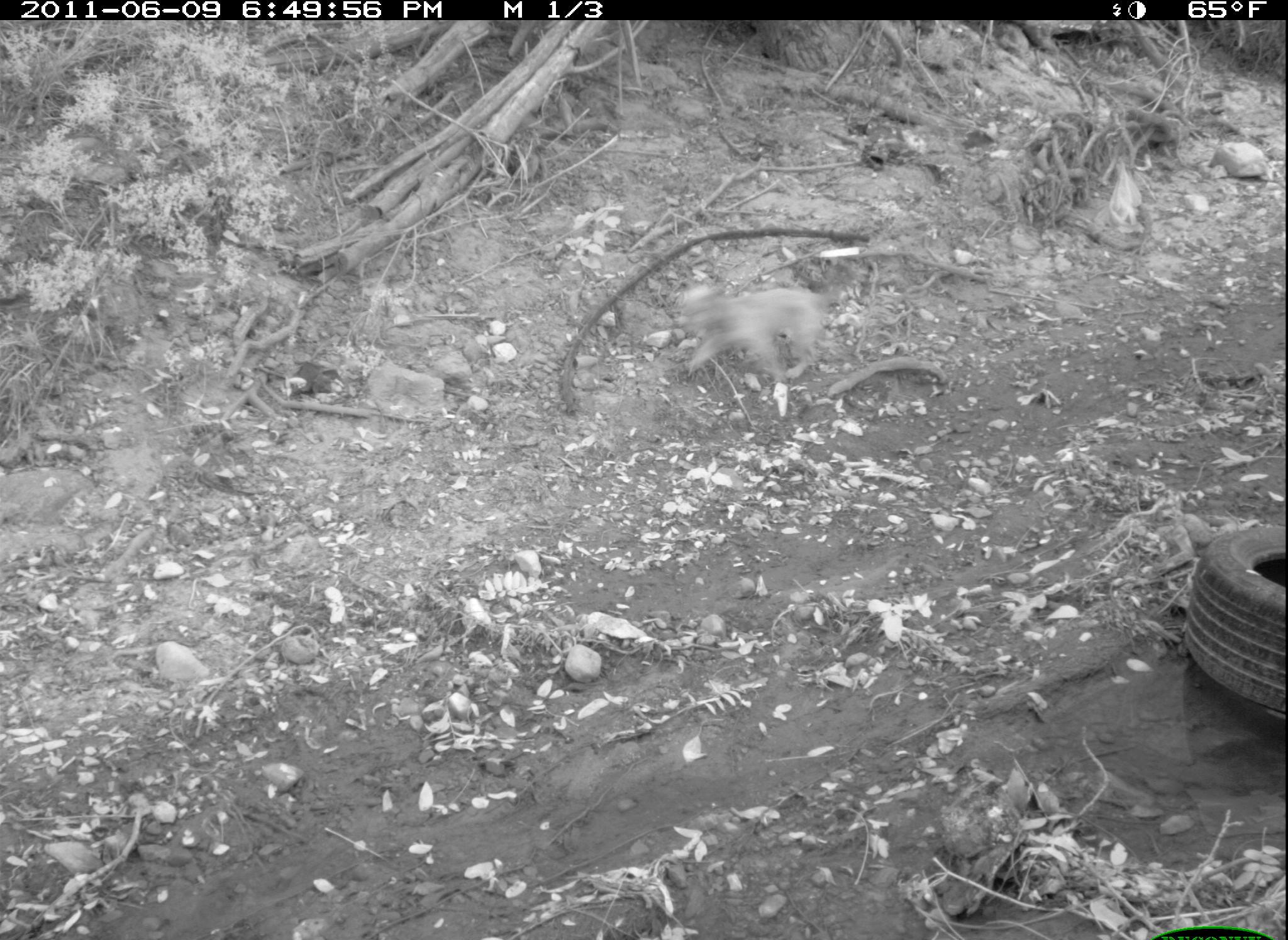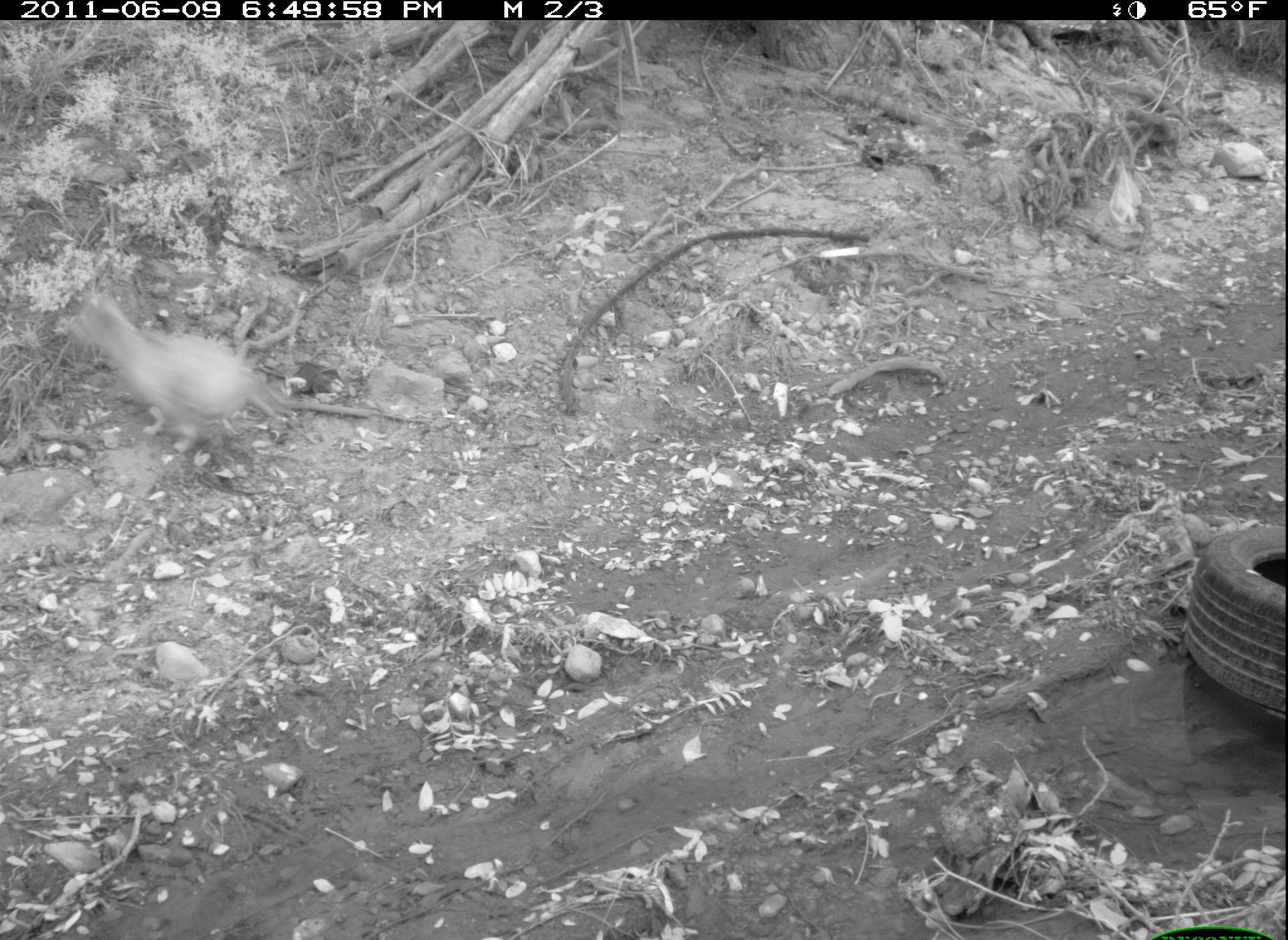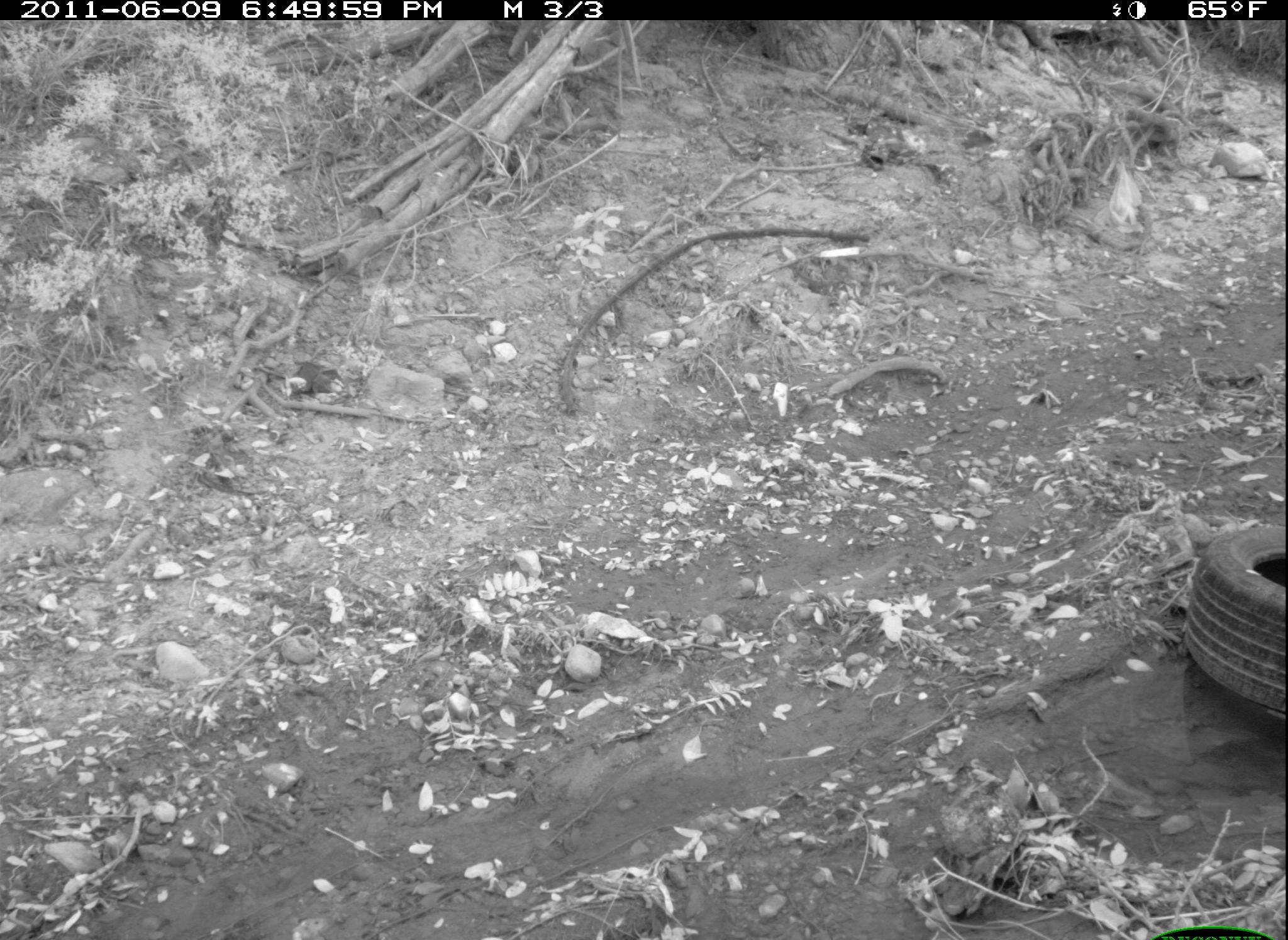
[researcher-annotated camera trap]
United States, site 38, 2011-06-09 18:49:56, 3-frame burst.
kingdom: Animalia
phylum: Chordata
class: Mammalia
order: Carnivora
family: Canidae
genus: Canis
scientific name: Canis familiaris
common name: domestic dog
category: dog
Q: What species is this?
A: Dog (domestic dog) (Canis familiaris).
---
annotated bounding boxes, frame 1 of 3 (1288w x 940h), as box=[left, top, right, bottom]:
dog: box=[662, 254, 855, 388]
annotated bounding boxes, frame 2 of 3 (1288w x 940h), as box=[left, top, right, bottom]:
dog: box=[66, 288, 290, 465]